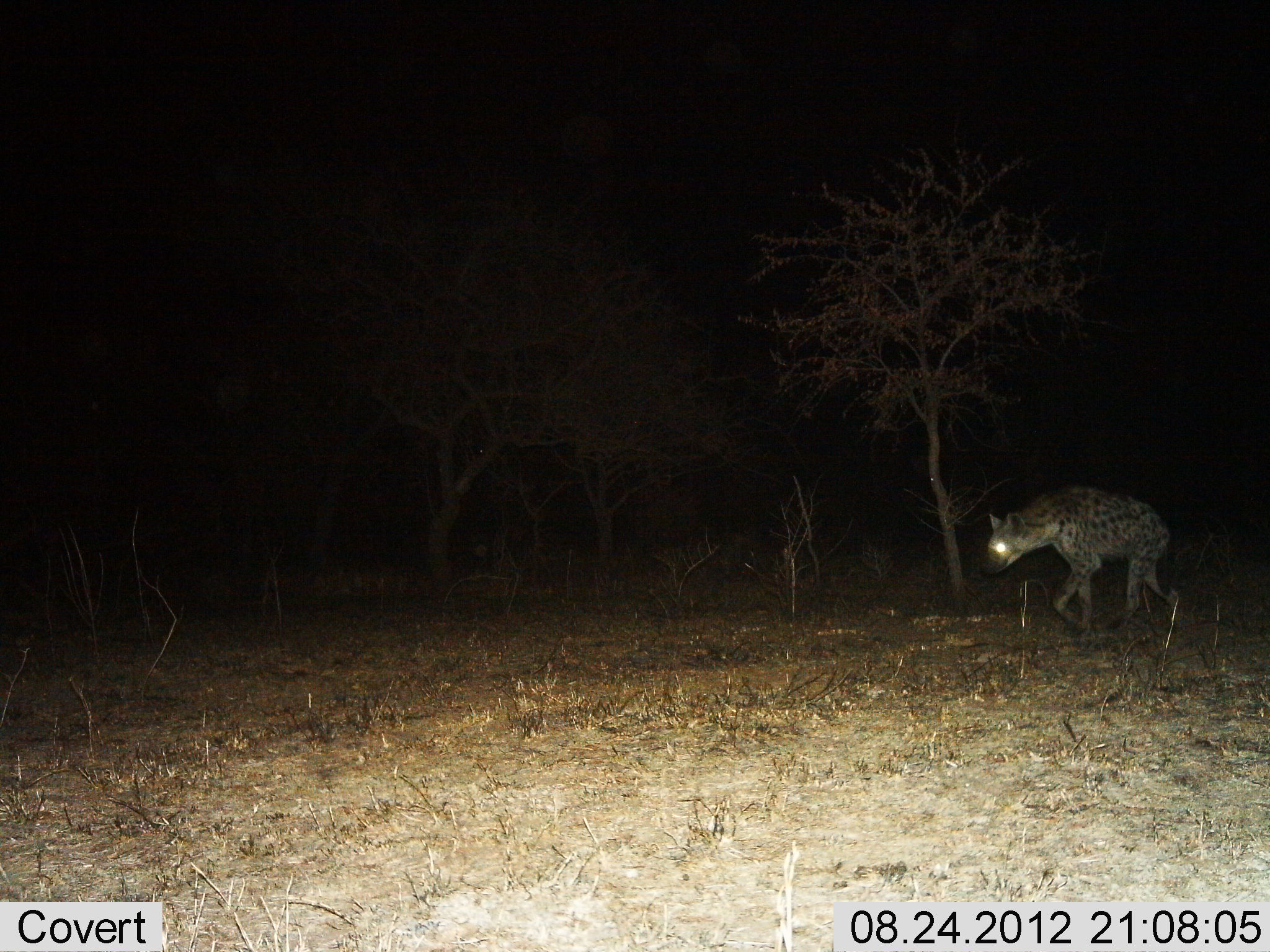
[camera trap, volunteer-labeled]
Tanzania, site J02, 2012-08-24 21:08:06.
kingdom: Animalia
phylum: Chordata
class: Mammalia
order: Carnivora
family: Hyaenidae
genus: Crocuta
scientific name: Crocuta crocuta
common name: spotted hyena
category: hyenaspotted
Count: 1.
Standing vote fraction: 40%.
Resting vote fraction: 0%.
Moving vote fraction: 70%.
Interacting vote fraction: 0%.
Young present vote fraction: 0%.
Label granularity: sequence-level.